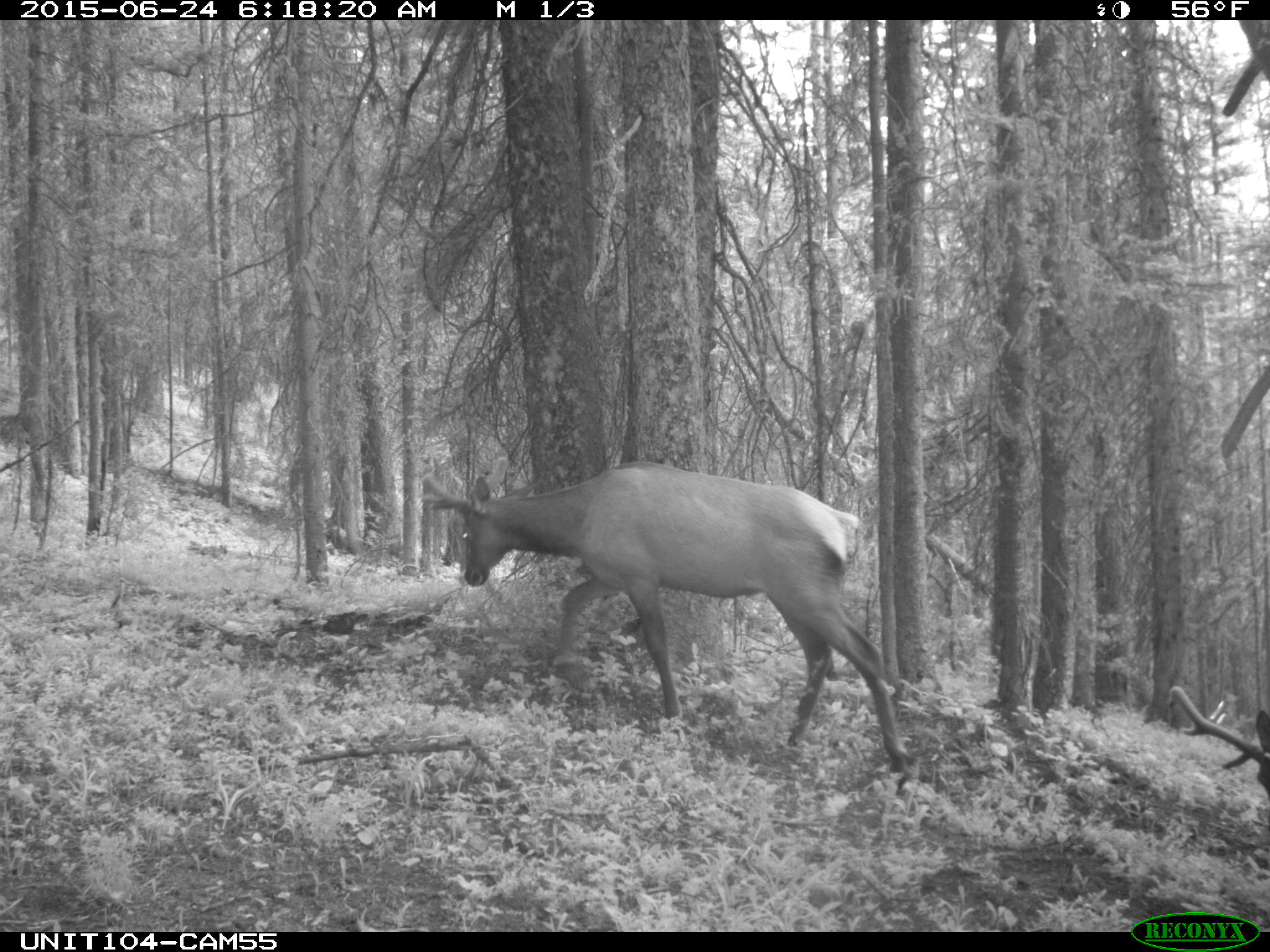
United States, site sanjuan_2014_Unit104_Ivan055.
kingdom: Animalia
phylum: Chordata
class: Mammalia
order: Artiodactyla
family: Cervidae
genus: Cervus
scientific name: Cervus elaphus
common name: red deer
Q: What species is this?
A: Cervus elaphus (red deer).